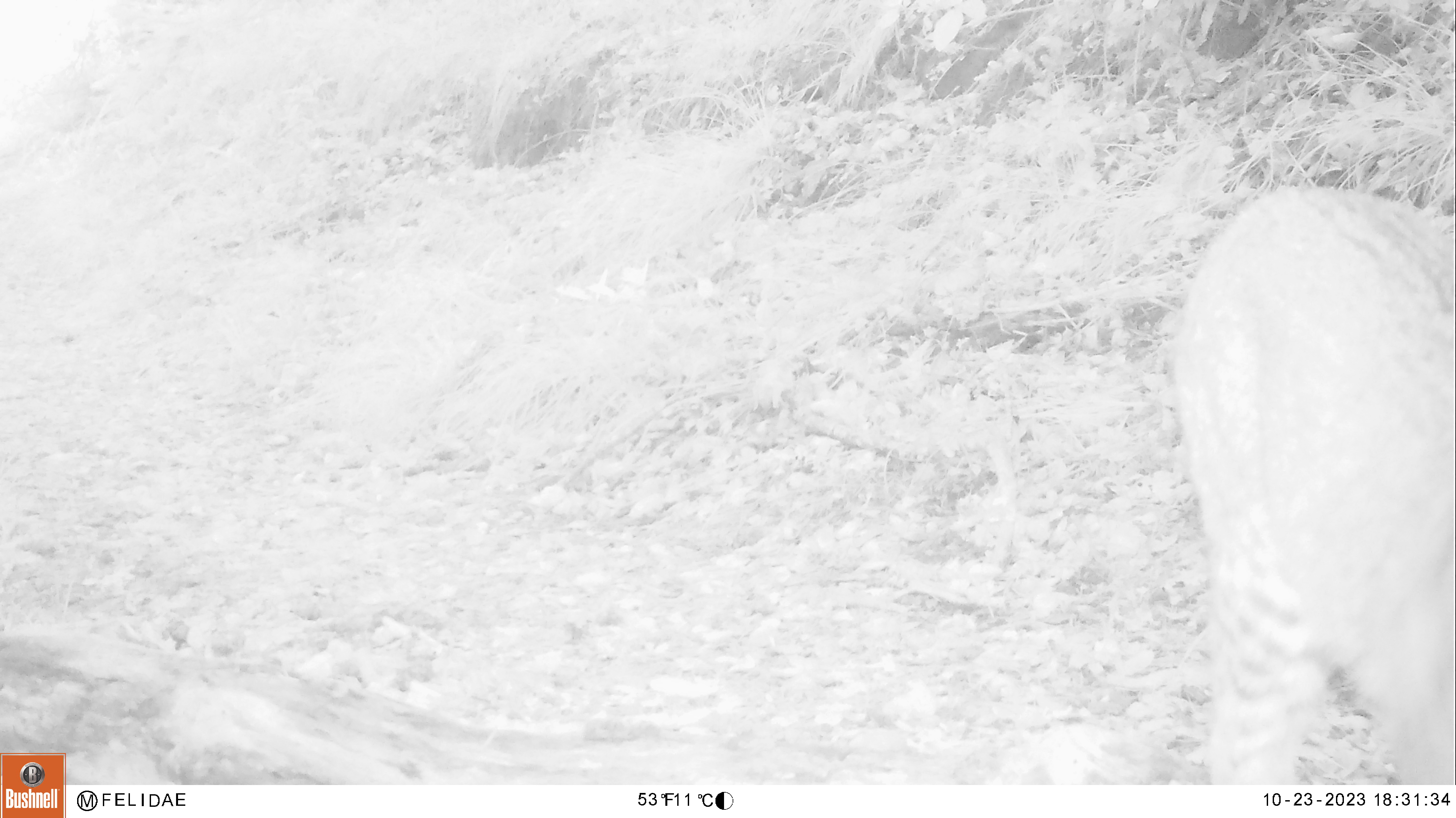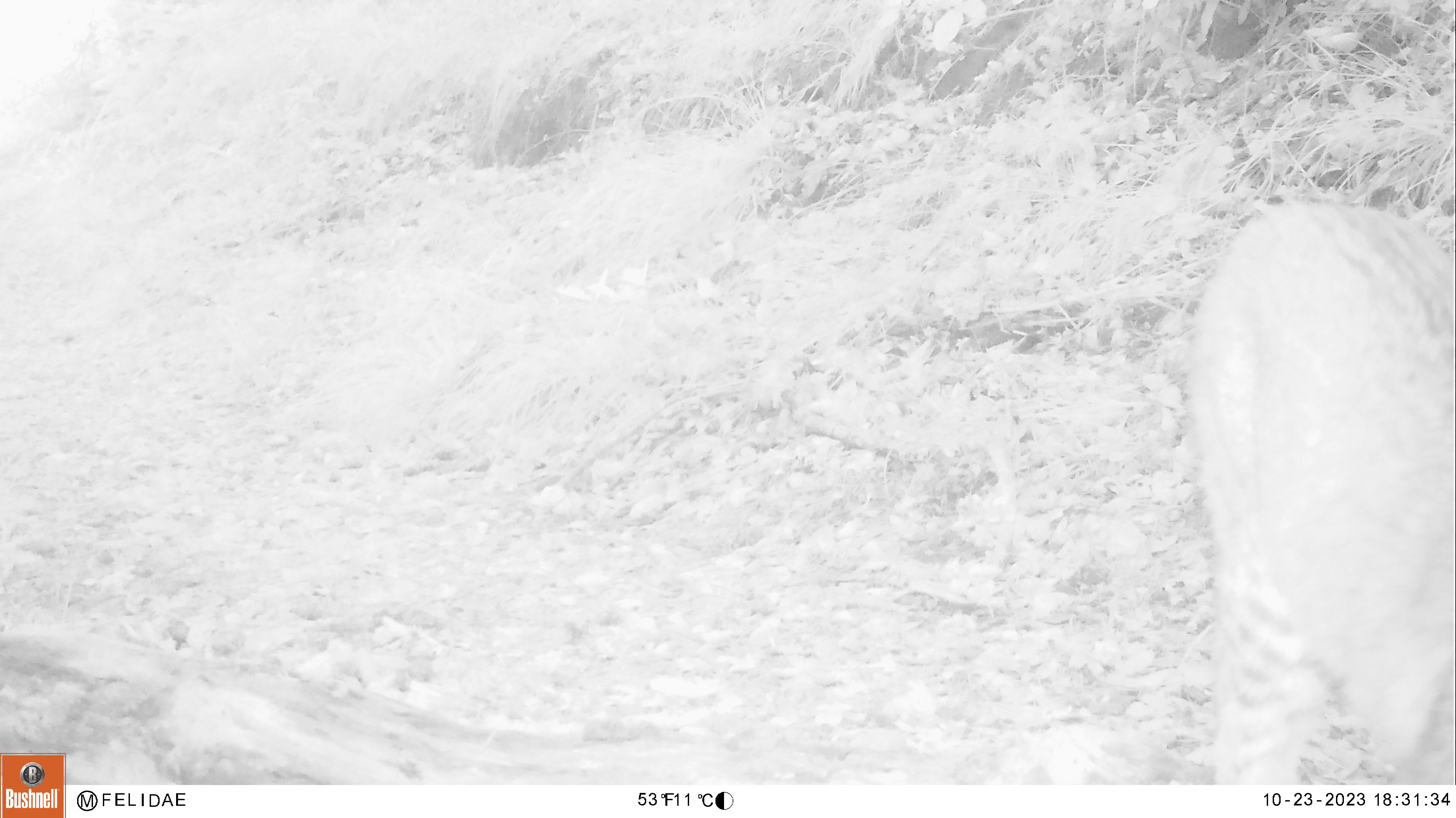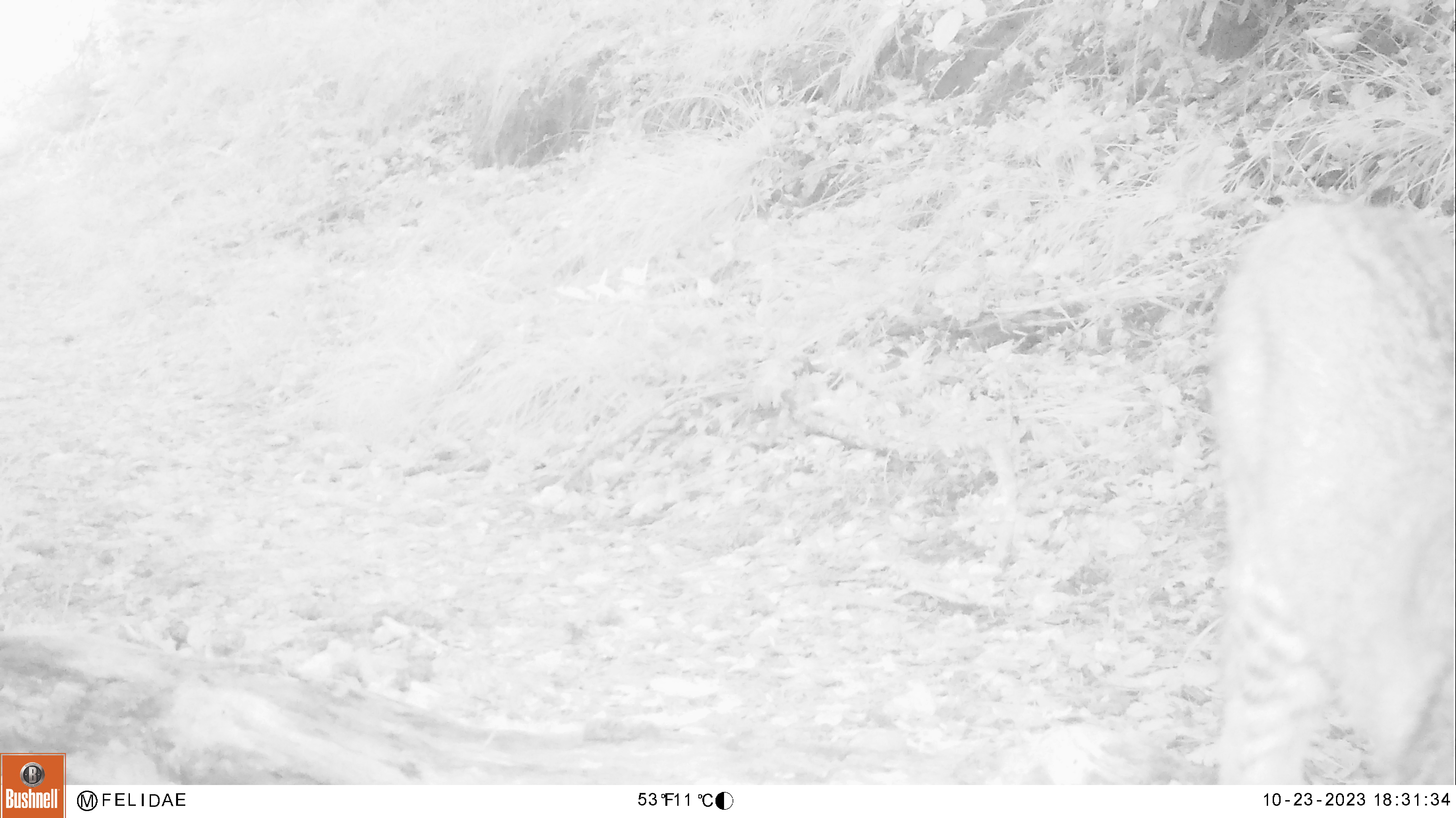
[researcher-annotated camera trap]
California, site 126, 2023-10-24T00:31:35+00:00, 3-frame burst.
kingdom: Animalia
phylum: Chordata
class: Mammalia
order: Carnivora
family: Felidae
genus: Lynx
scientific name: Lynx rufus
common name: bobcat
Bobcat (Lynx rufus).